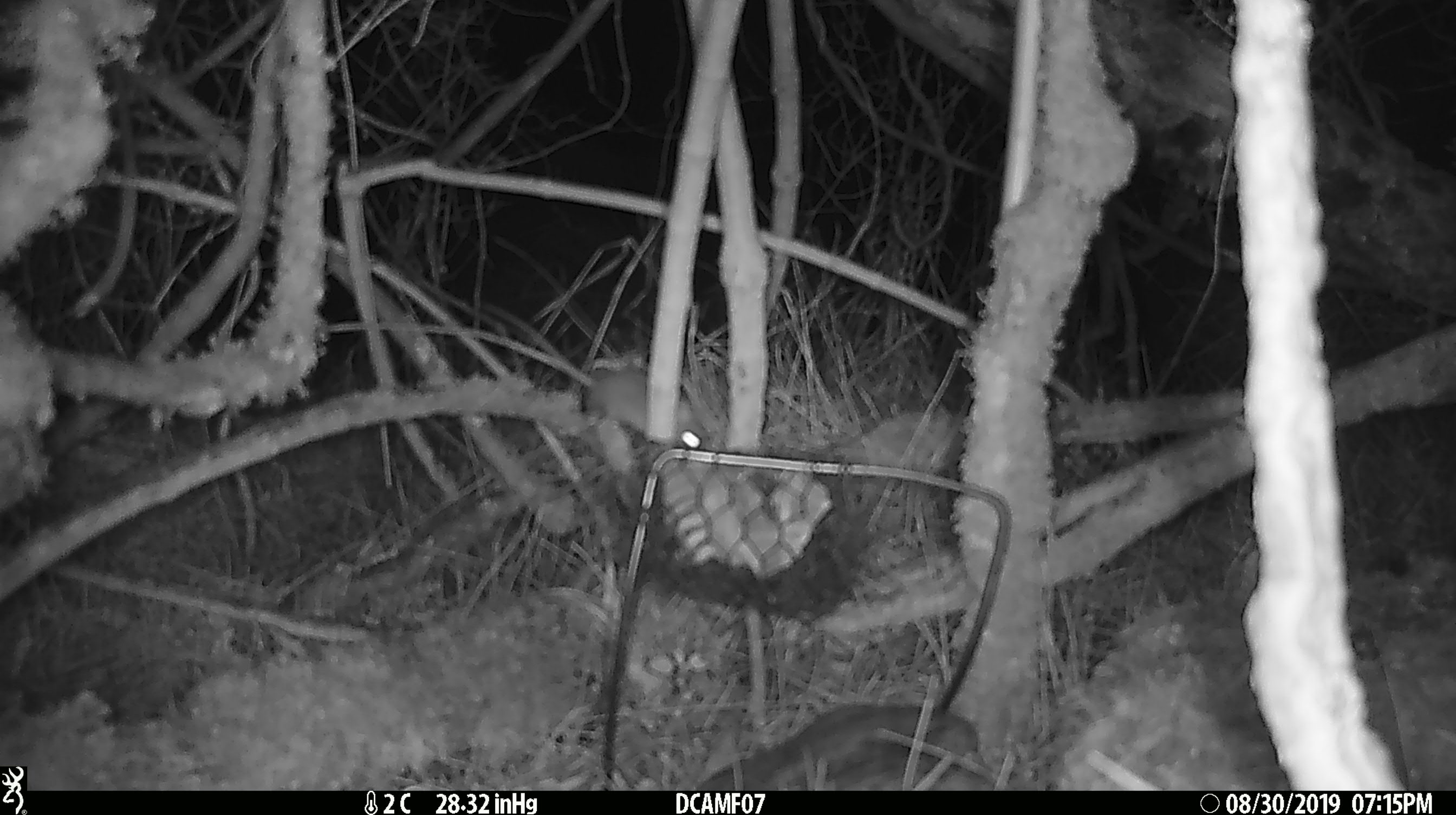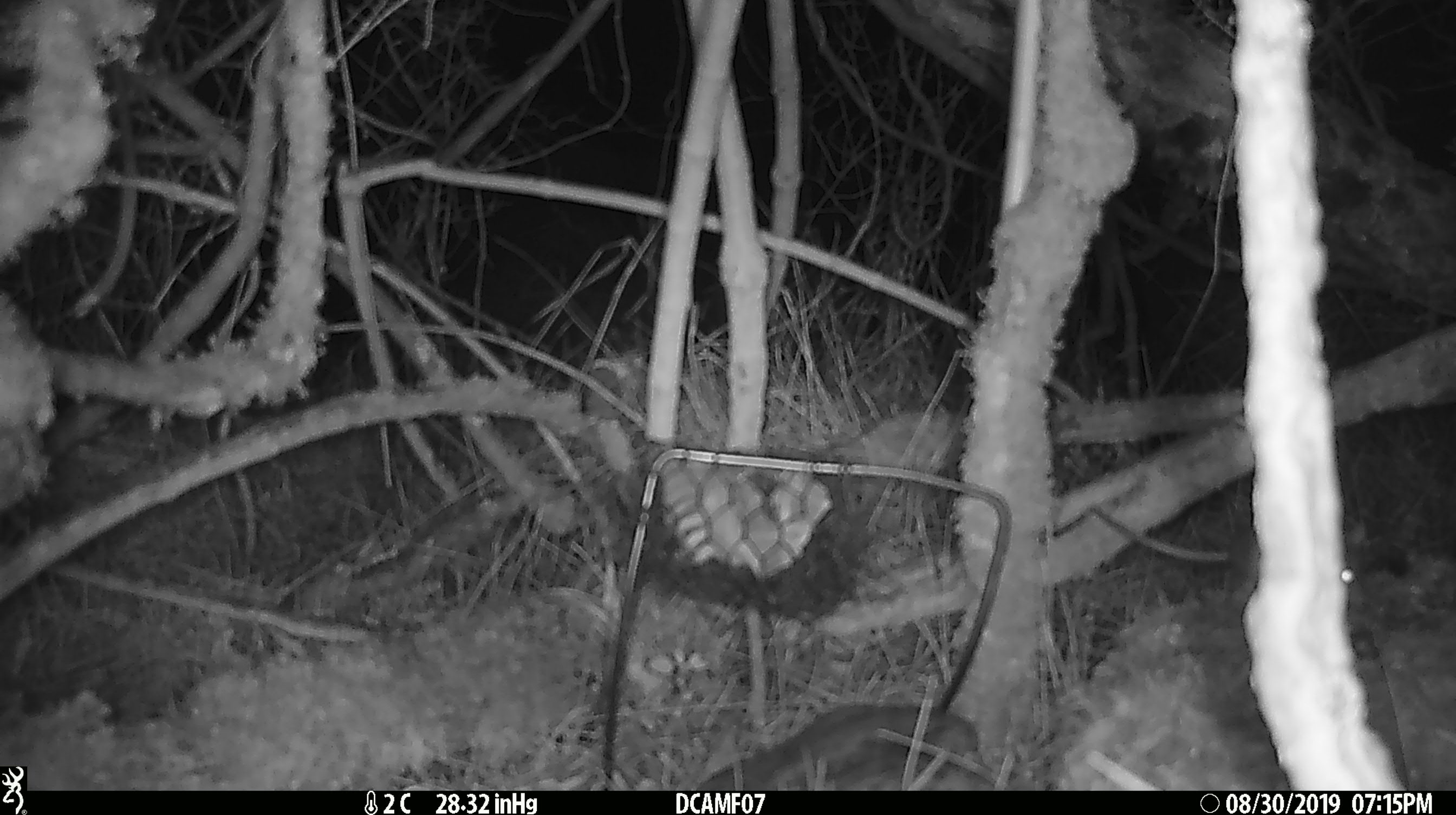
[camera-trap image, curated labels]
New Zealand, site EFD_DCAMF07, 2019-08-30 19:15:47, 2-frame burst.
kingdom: Animalia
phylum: Chordata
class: Mammalia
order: Rodentia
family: Muridae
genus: Mus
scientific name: Mus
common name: mouse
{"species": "mouse (Mus)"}